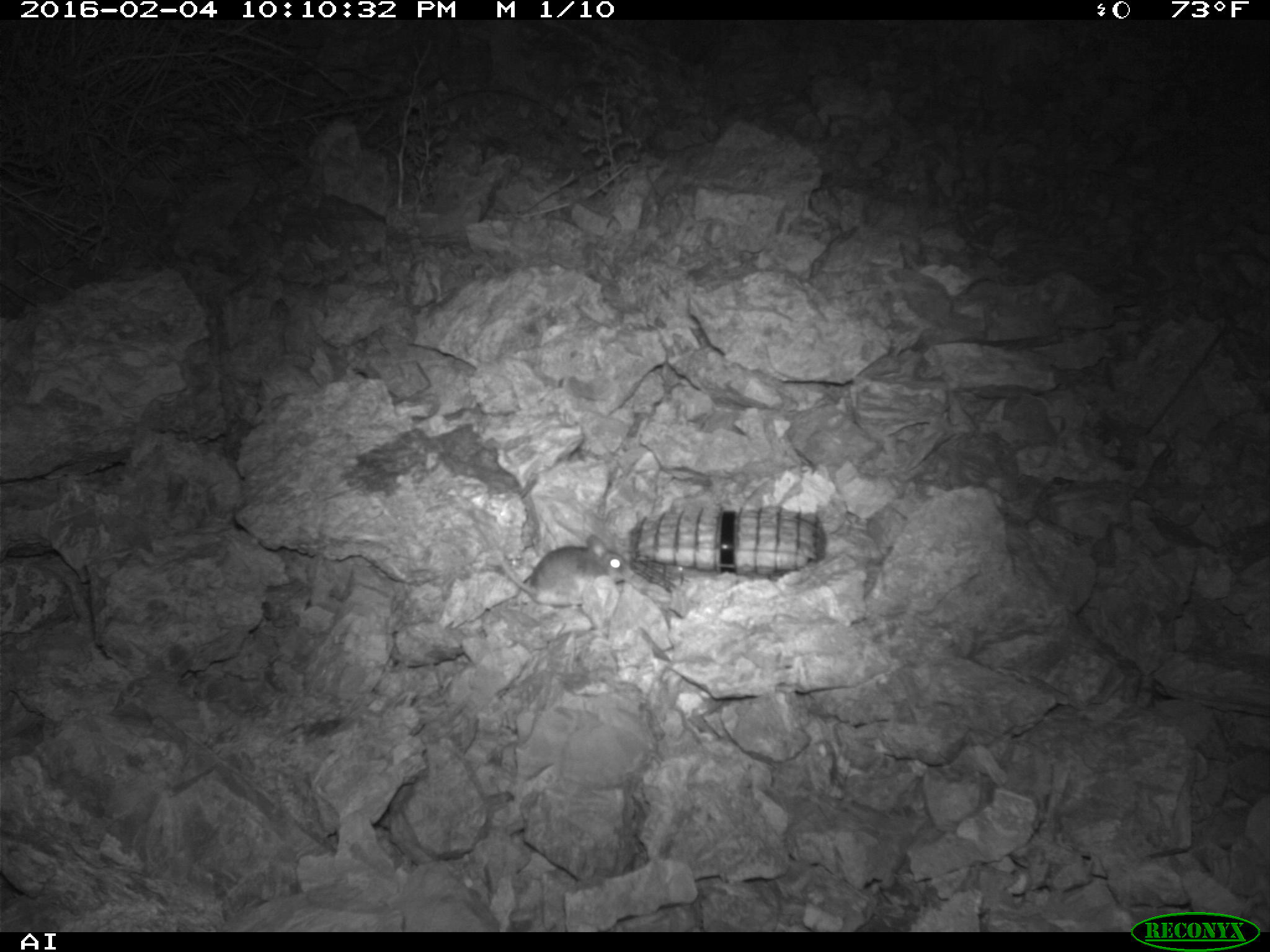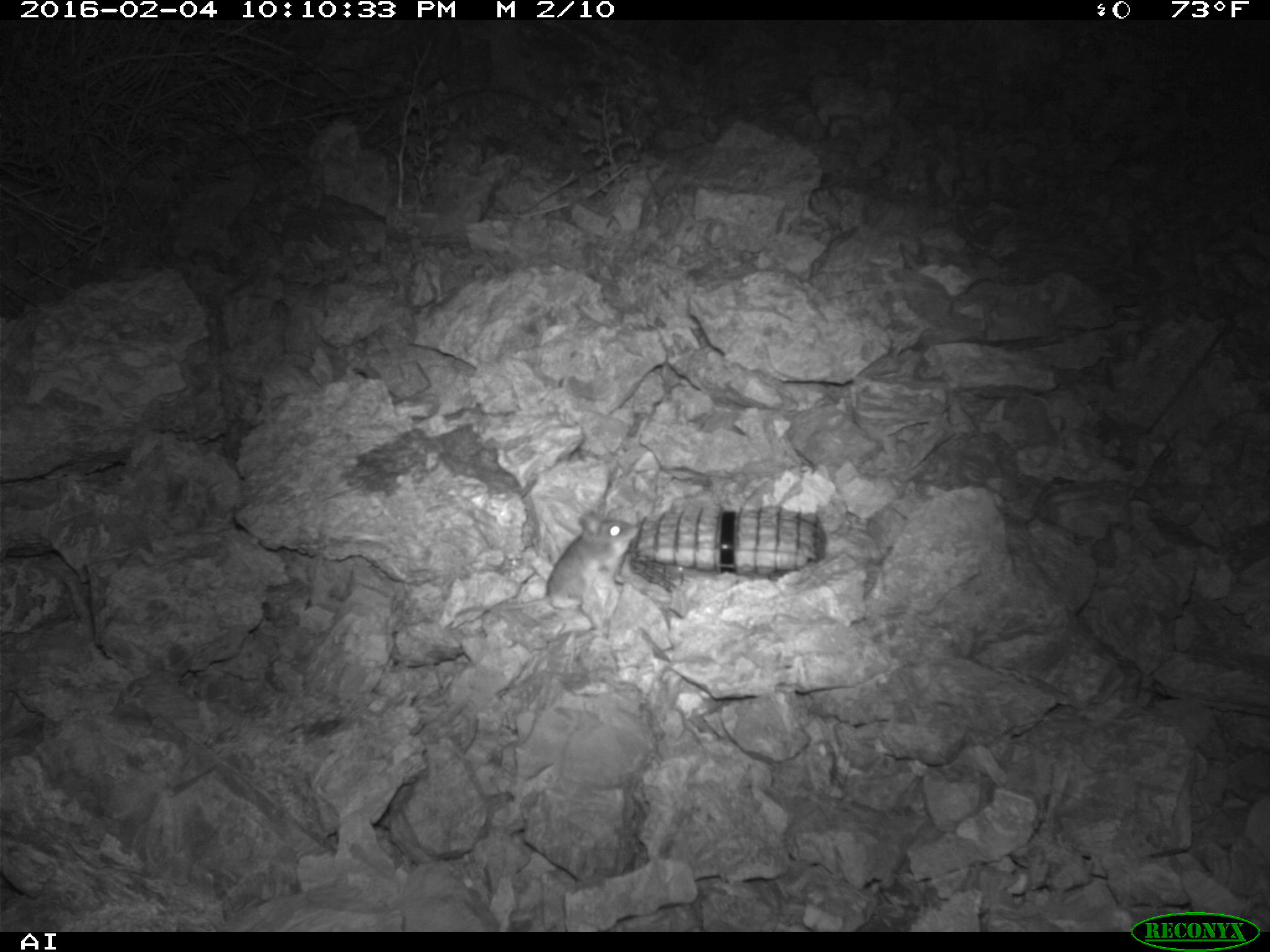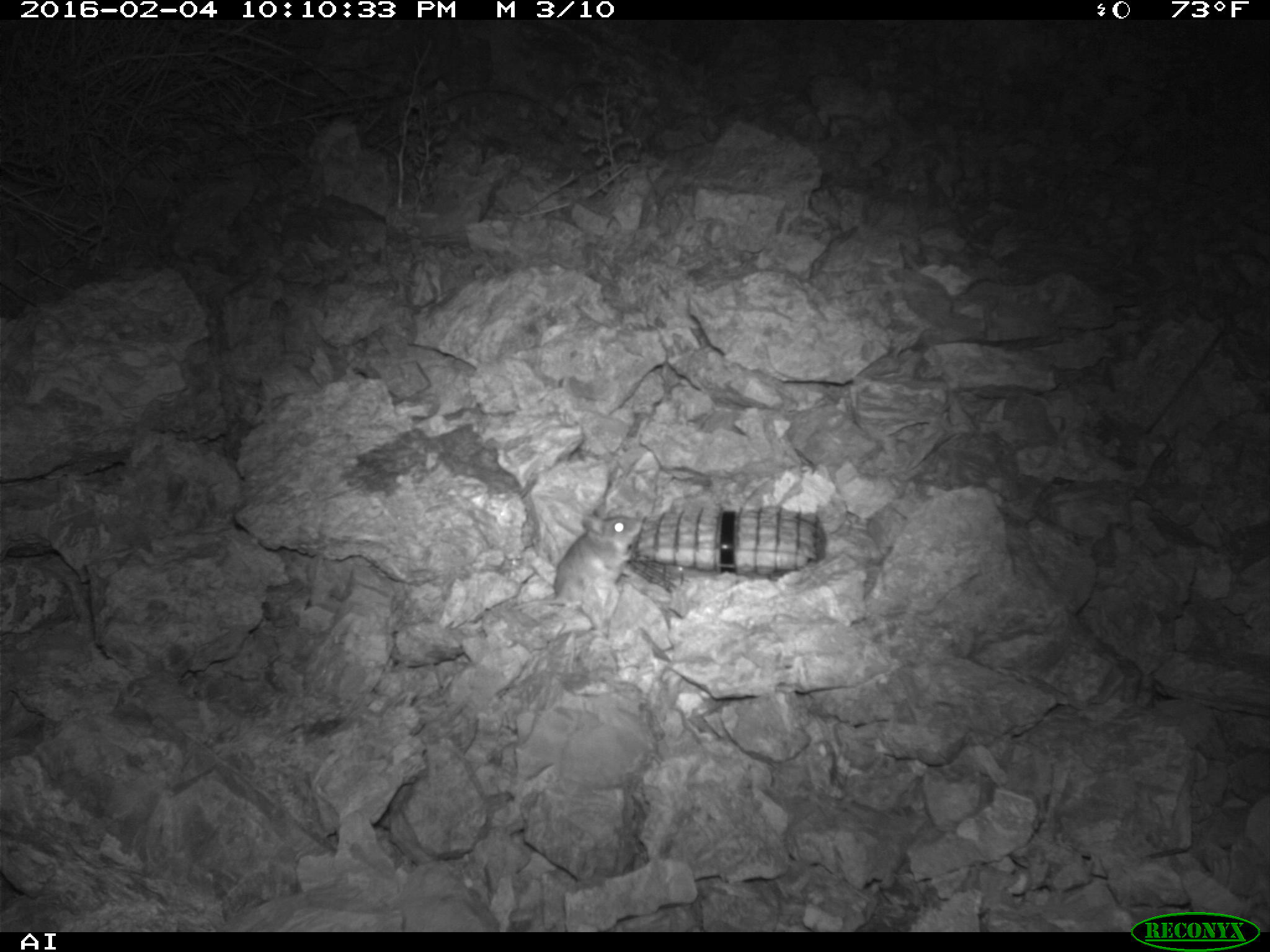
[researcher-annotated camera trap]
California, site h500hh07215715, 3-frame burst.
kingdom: Animalia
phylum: Chordata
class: Mammalia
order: Rodentia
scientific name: Rodentia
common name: rodent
Rodent (Rodentia).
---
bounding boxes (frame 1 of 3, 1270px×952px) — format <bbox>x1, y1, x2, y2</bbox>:
rodent: <bbox>476, 522, 629, 607</bbox>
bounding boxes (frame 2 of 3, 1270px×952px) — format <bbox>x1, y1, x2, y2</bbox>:
rodent: <bbox>454, 512, 639, 617</bbox>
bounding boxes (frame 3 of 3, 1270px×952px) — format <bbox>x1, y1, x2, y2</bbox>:
rodent: <bbox>509, 515, 642, 627</bbox>